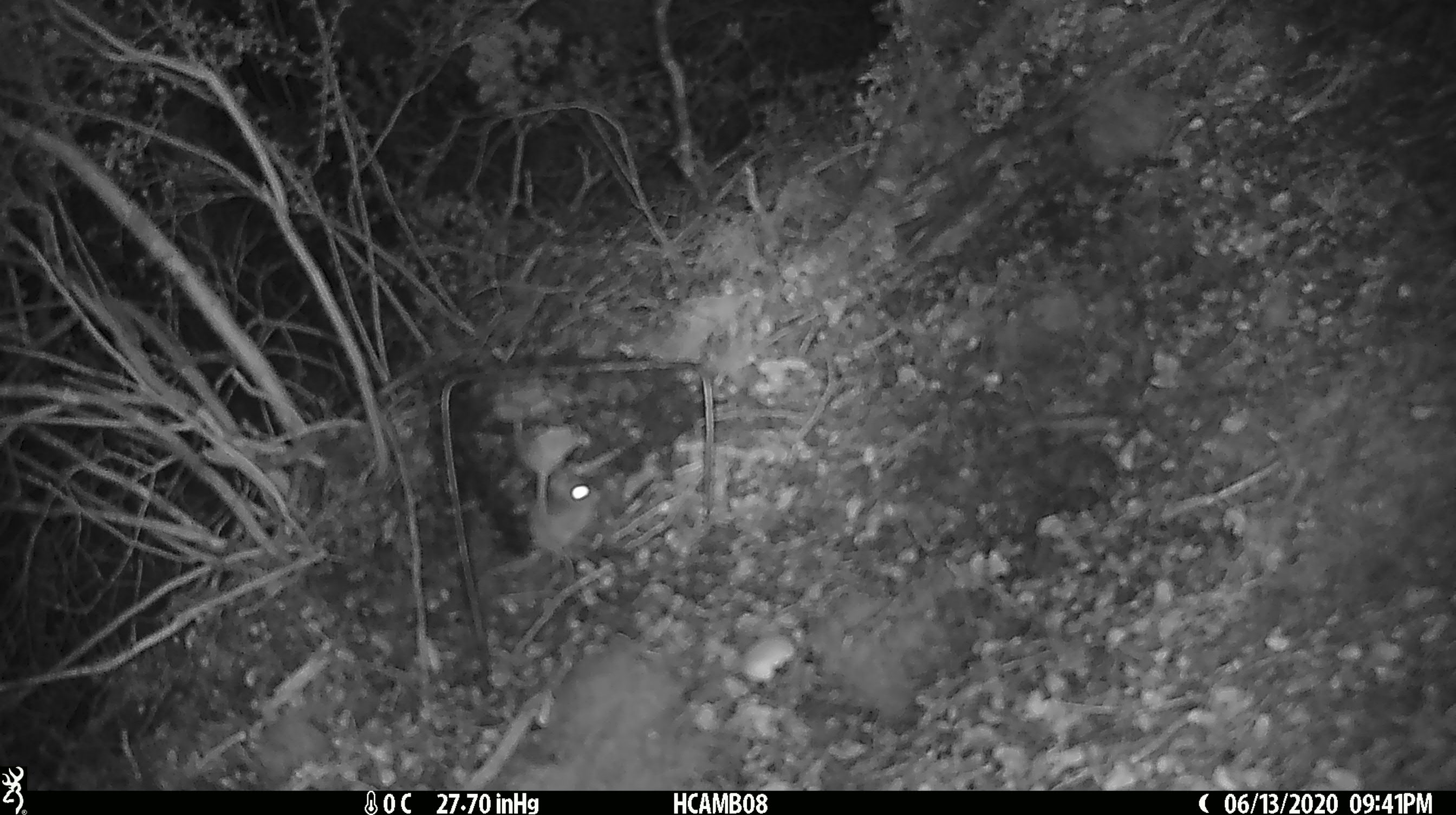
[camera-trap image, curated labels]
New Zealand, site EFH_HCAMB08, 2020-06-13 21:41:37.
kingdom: Animalia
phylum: Chordata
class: Mammalia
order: Rodentia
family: Muridae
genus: Mus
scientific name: Mus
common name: mouse